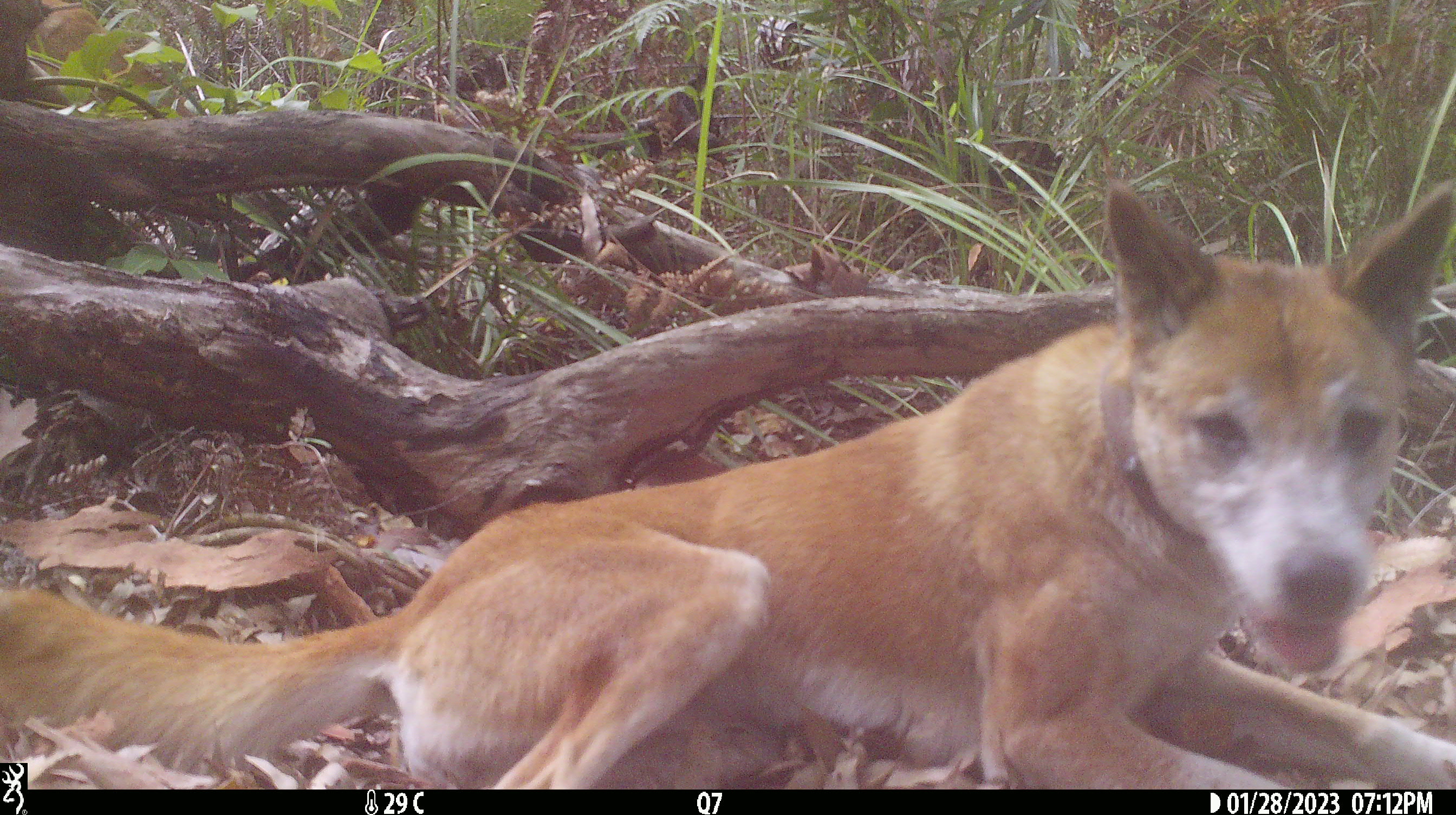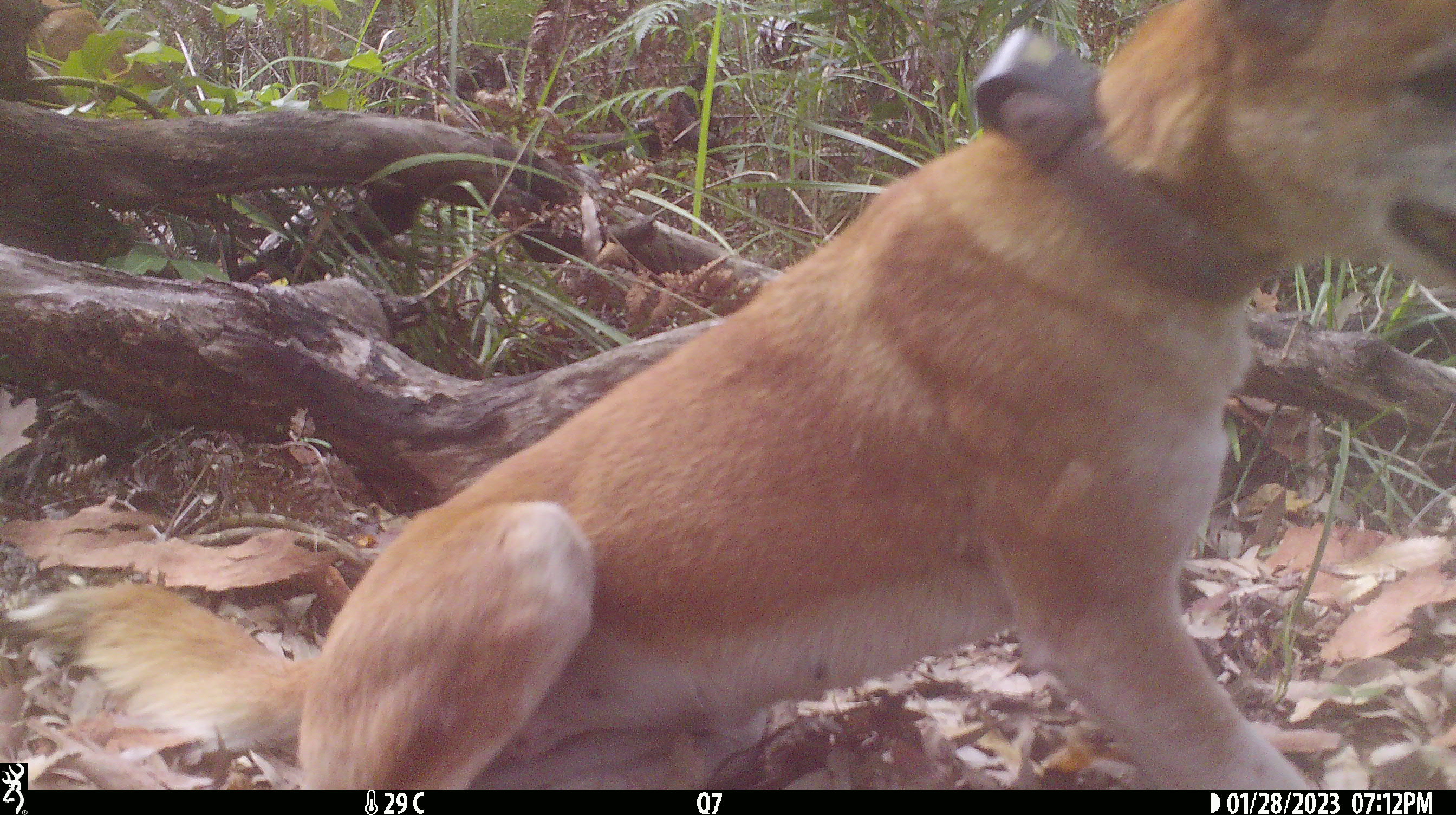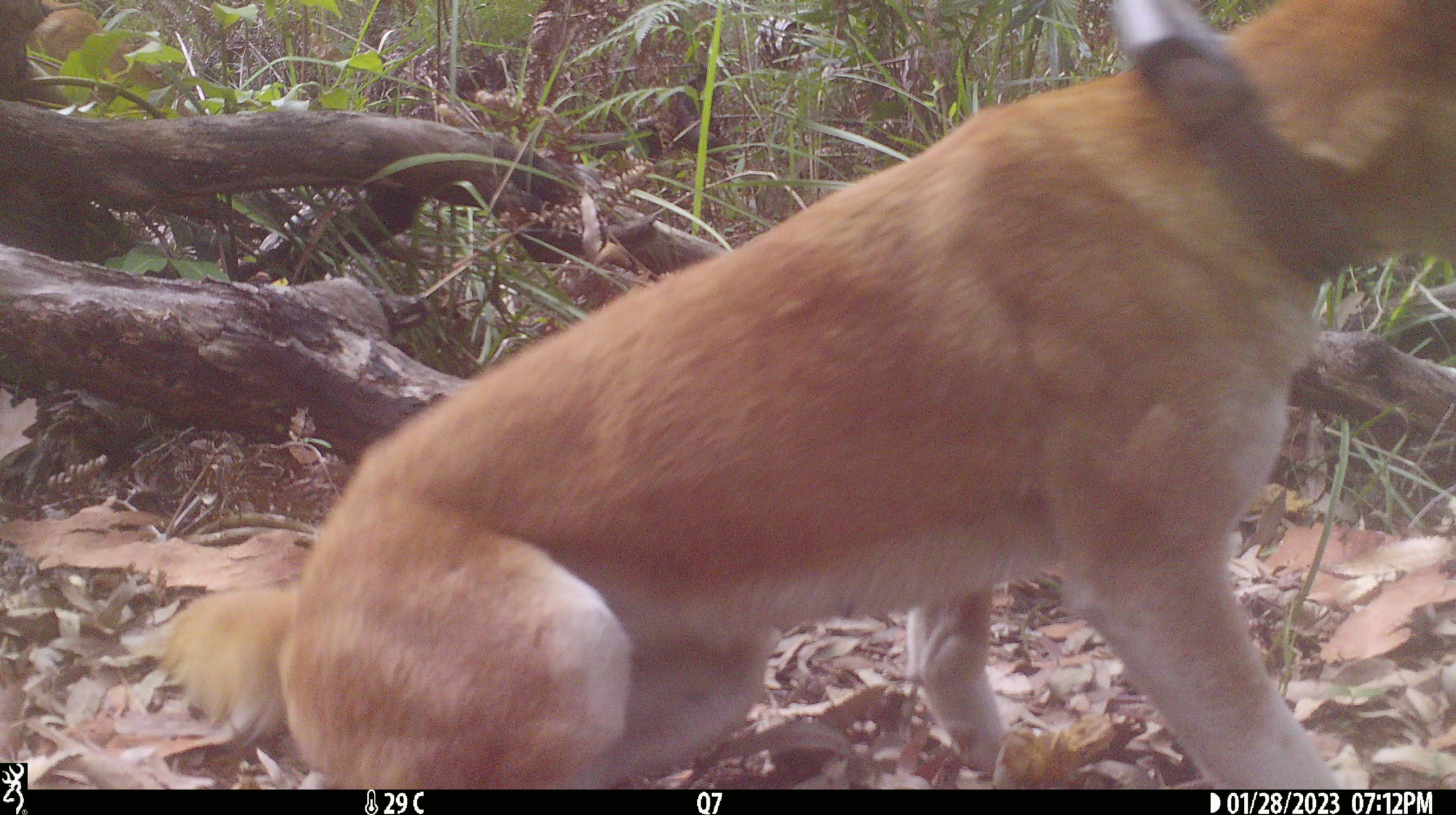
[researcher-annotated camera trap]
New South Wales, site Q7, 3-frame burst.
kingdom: Animalia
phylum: Chordata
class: Mammalia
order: Carnivora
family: Canidae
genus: Canis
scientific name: Canis familiaris dingo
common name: dingo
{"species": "dingo (Canis familiaris dingo)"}